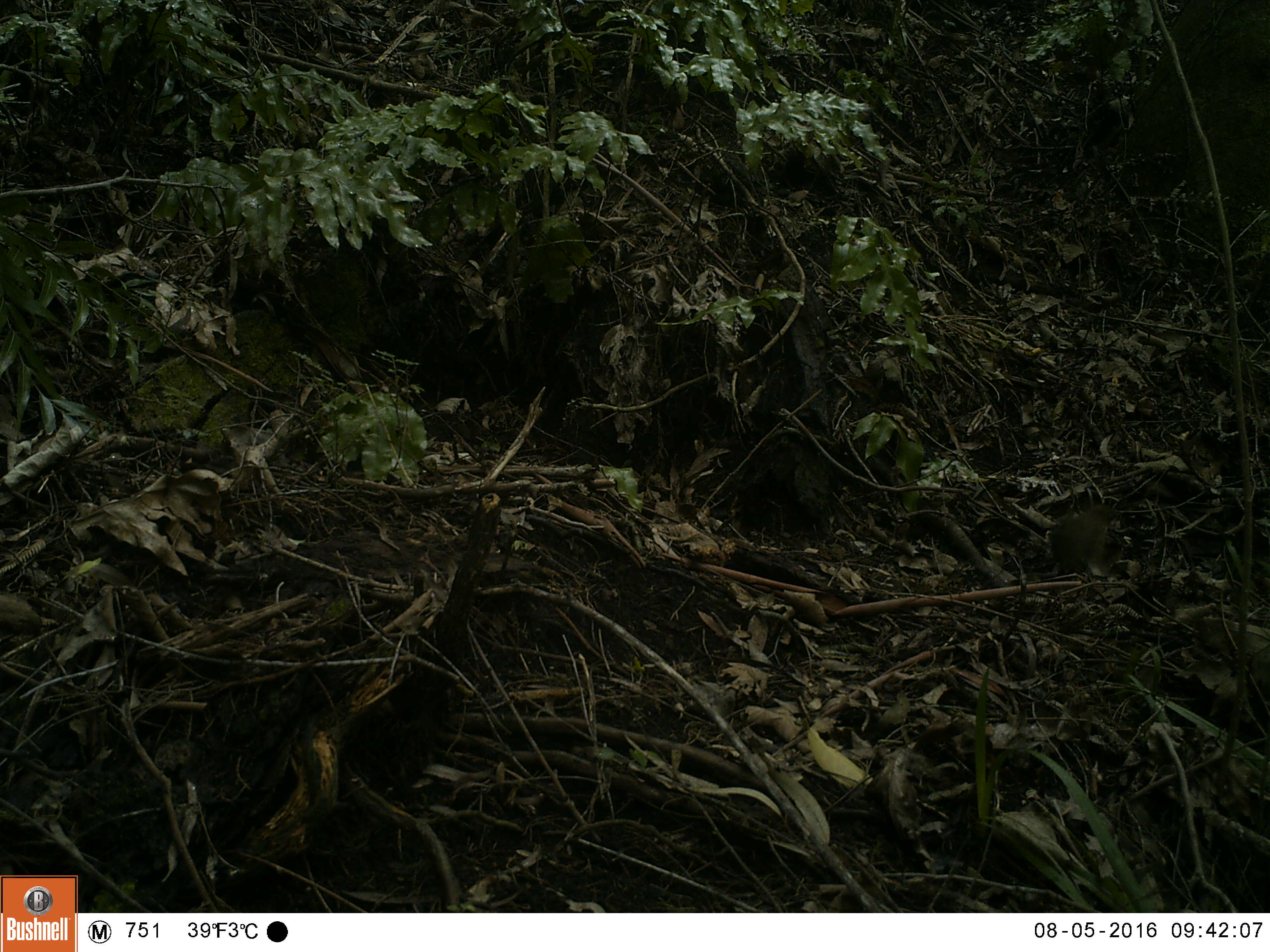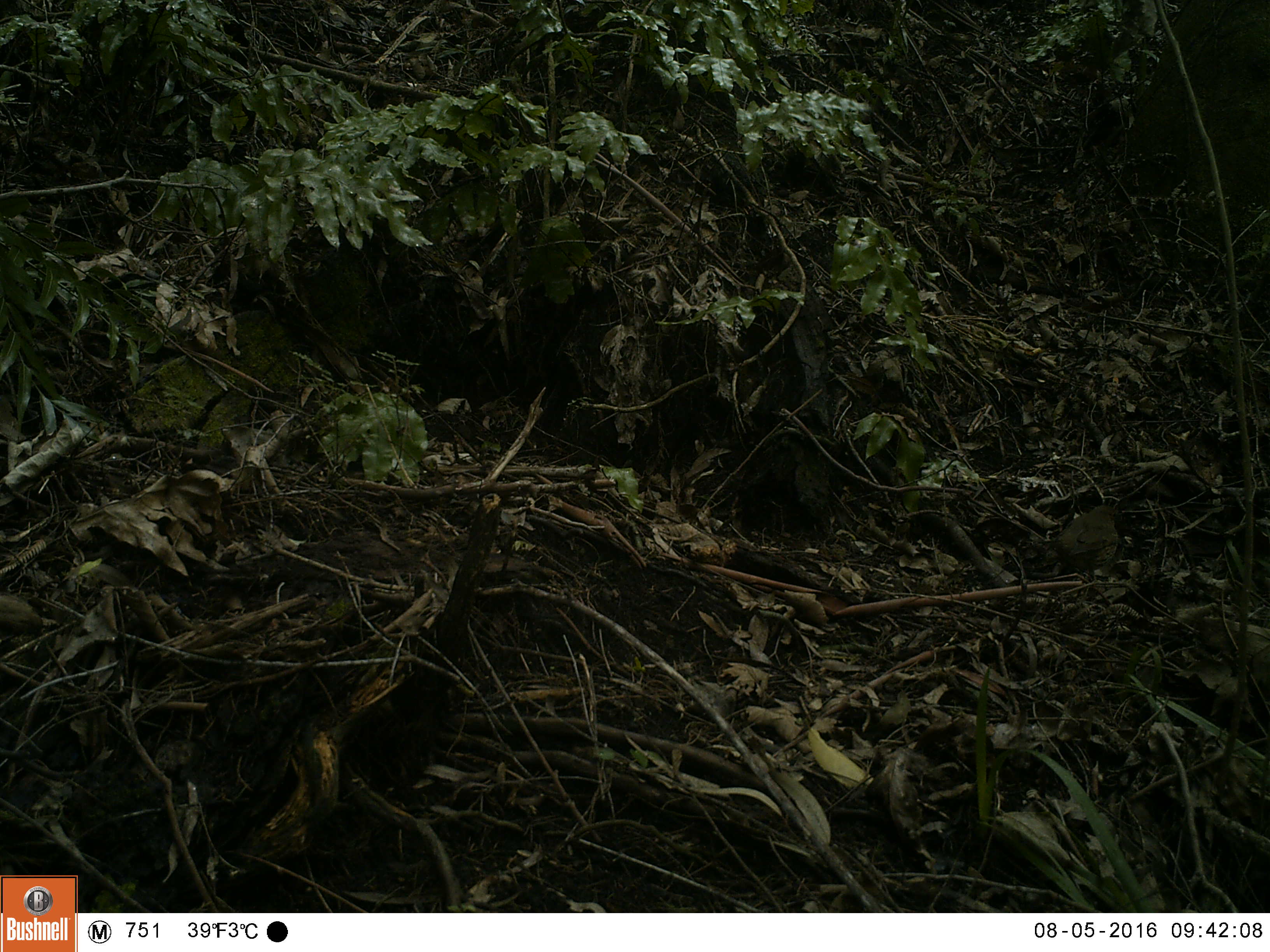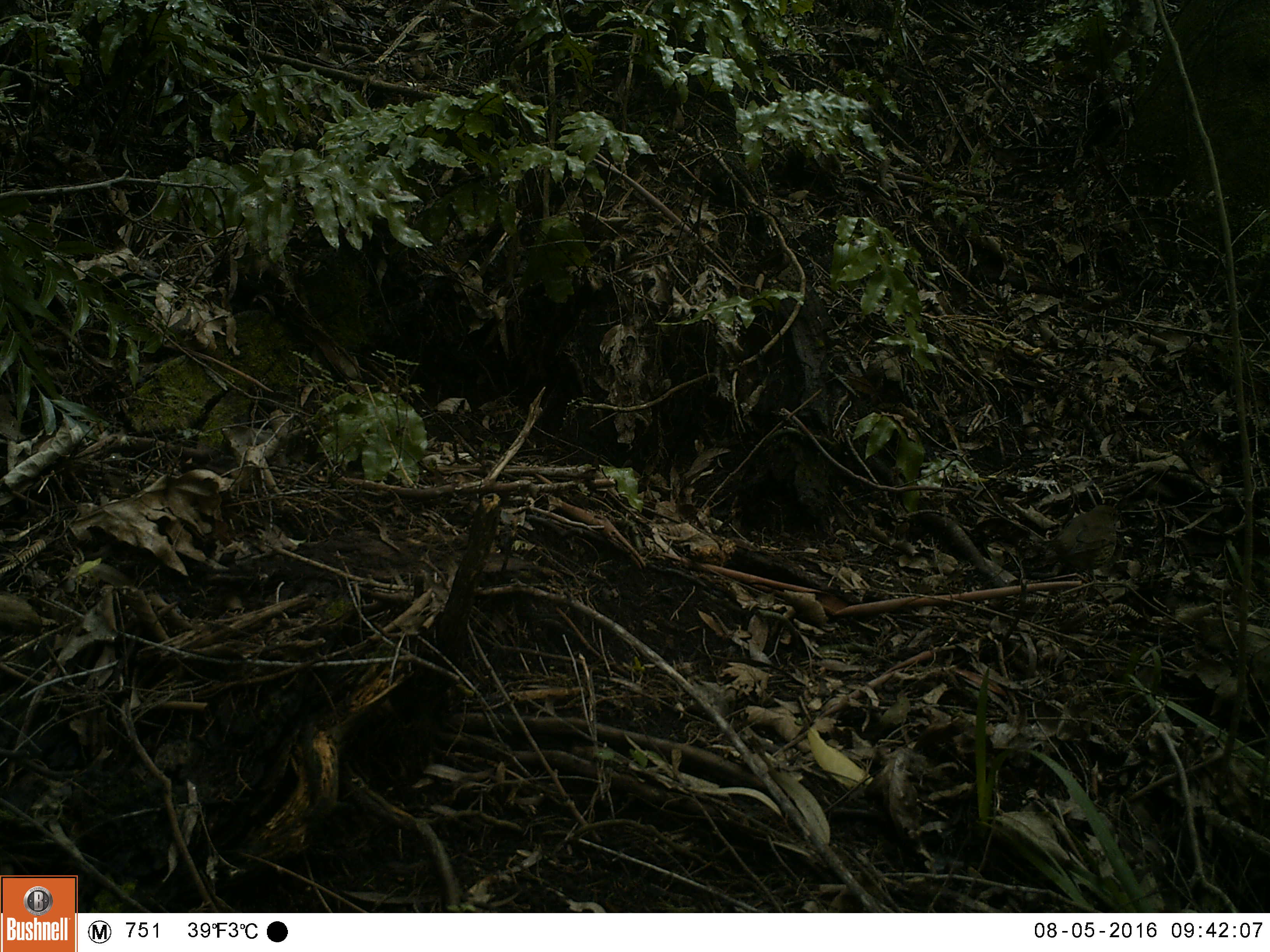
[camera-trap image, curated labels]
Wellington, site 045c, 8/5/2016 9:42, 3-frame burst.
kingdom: Animalia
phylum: Chordata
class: Aves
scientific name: Aves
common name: bird